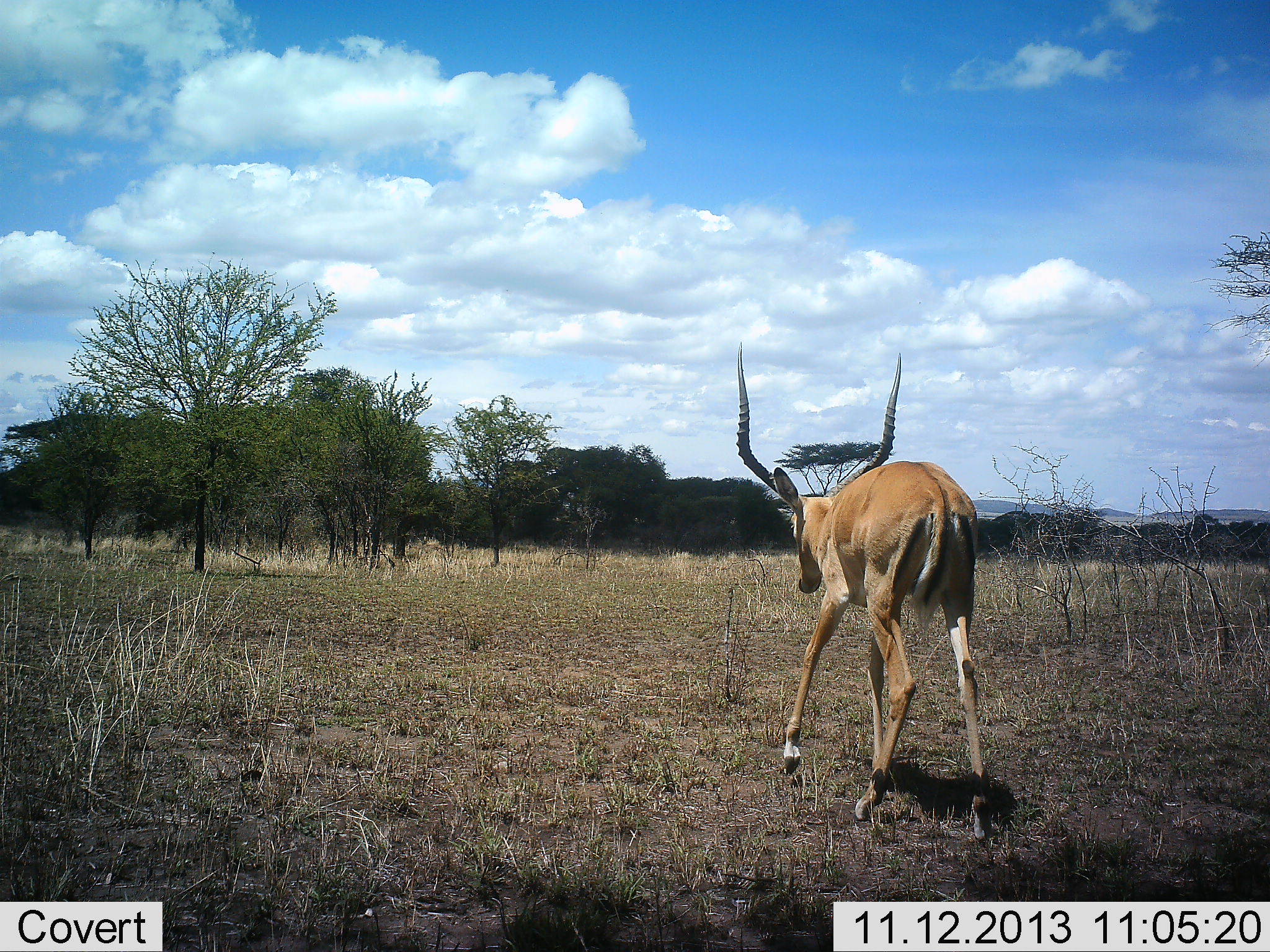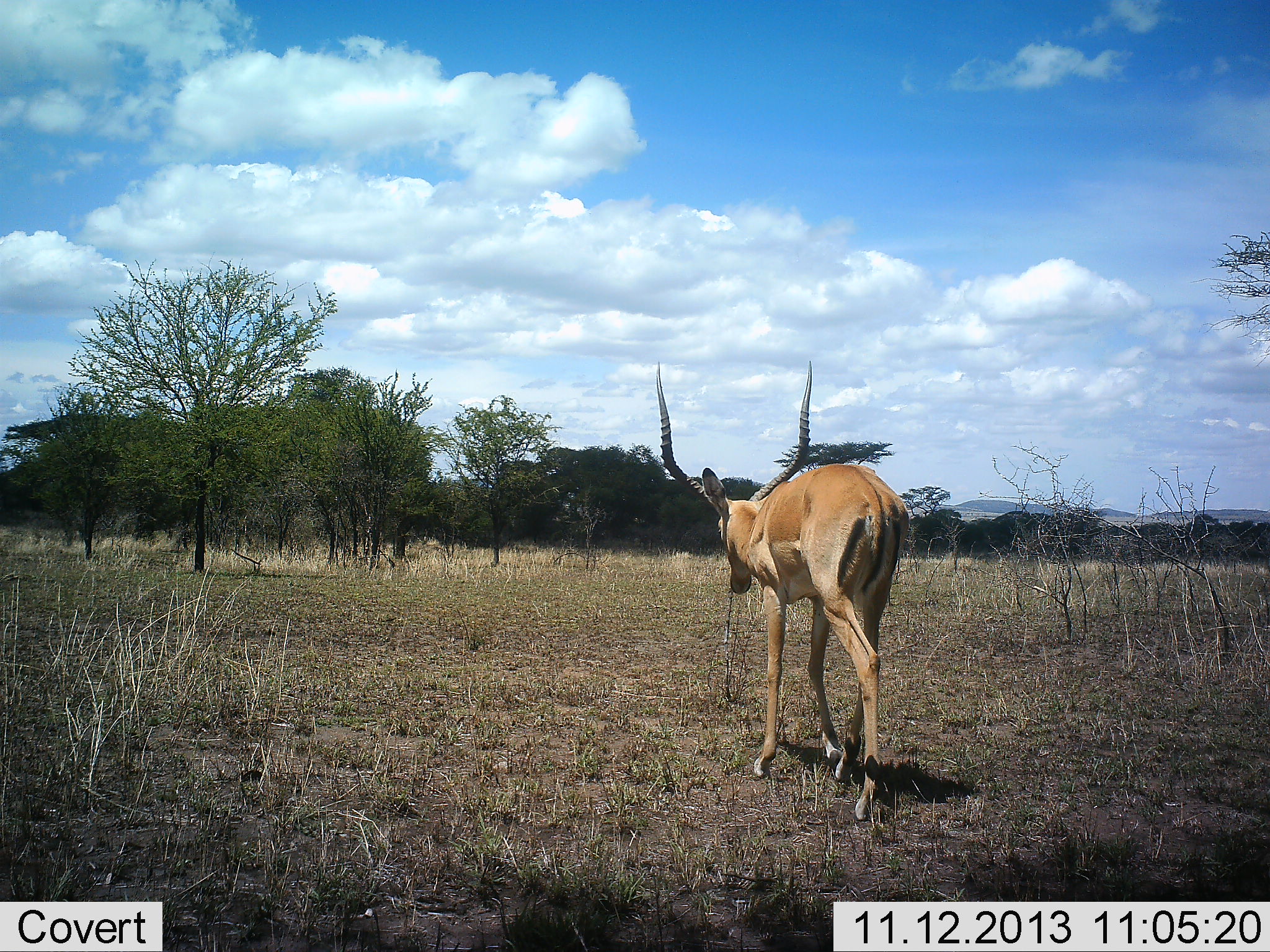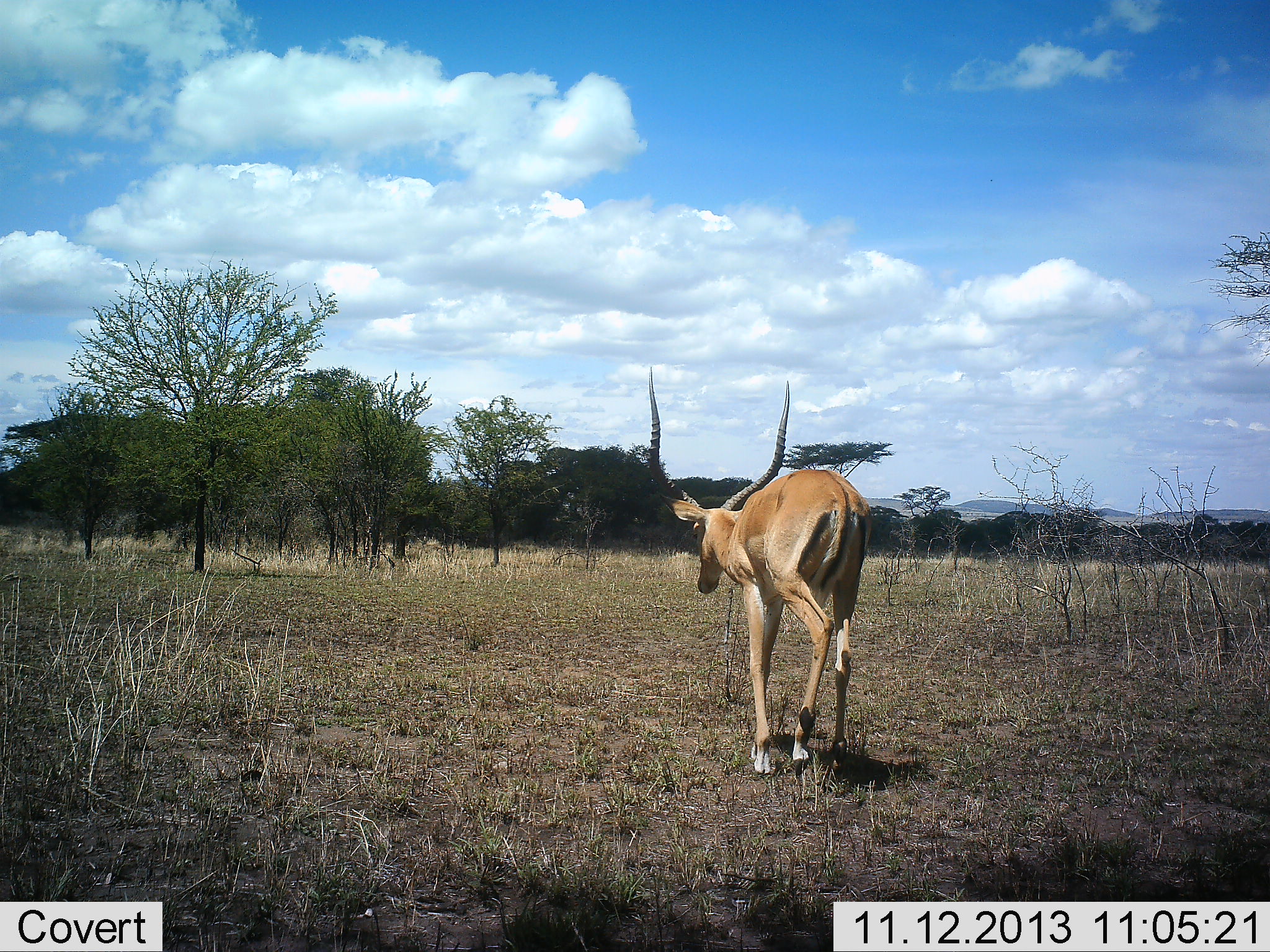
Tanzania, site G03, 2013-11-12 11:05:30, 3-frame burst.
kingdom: Animalia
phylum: Chordata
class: Mammalia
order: Artiodactyla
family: Bovidae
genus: Aepyceros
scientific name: Aepyceros melampus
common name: impala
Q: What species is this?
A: Impala (Aepyceros melampus).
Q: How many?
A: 1.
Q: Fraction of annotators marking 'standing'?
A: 0%.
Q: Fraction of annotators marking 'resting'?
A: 0%.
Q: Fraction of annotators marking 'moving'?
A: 100%.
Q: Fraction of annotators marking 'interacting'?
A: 0%.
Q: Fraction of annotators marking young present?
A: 0%.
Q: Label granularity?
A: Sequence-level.